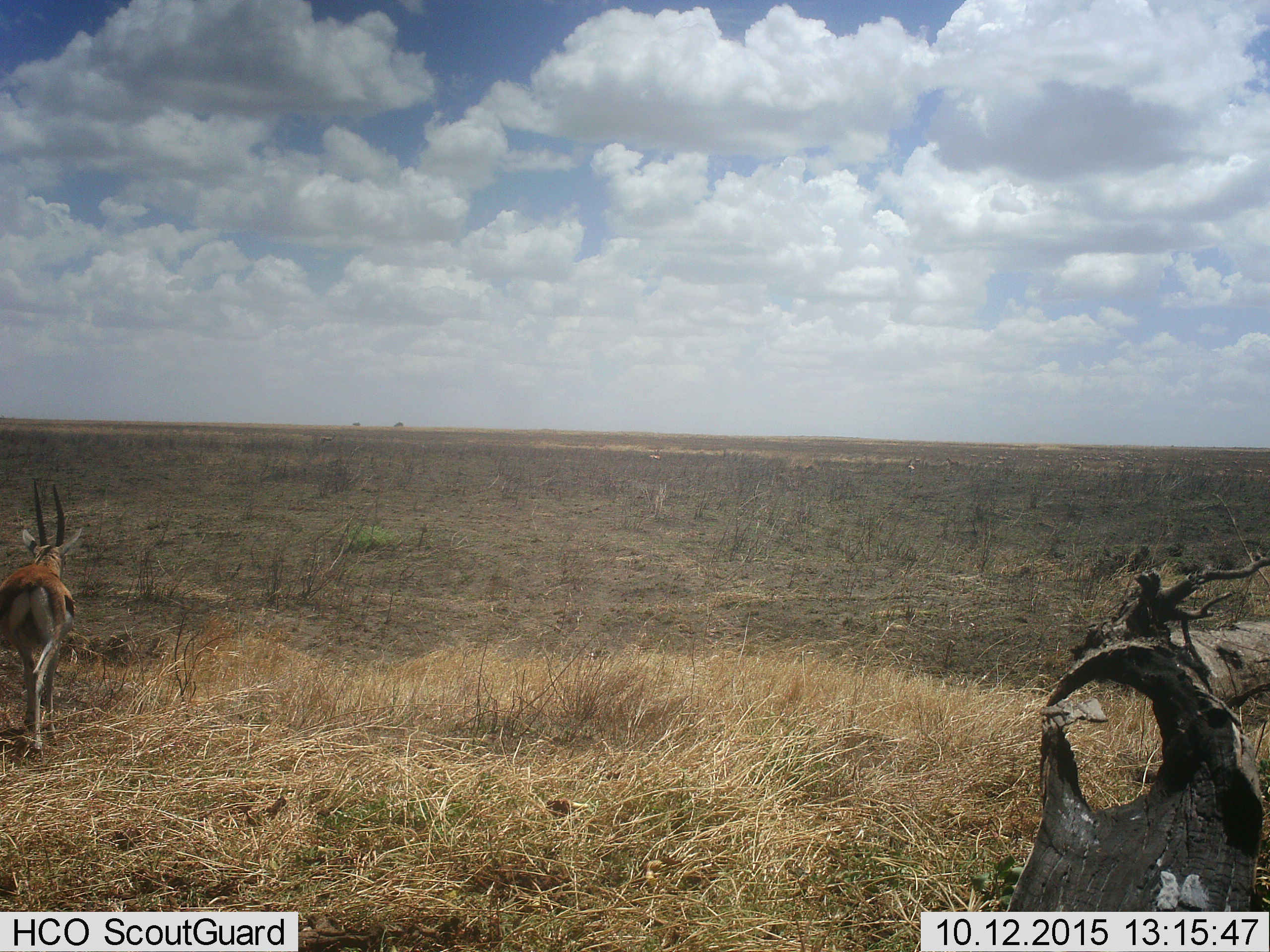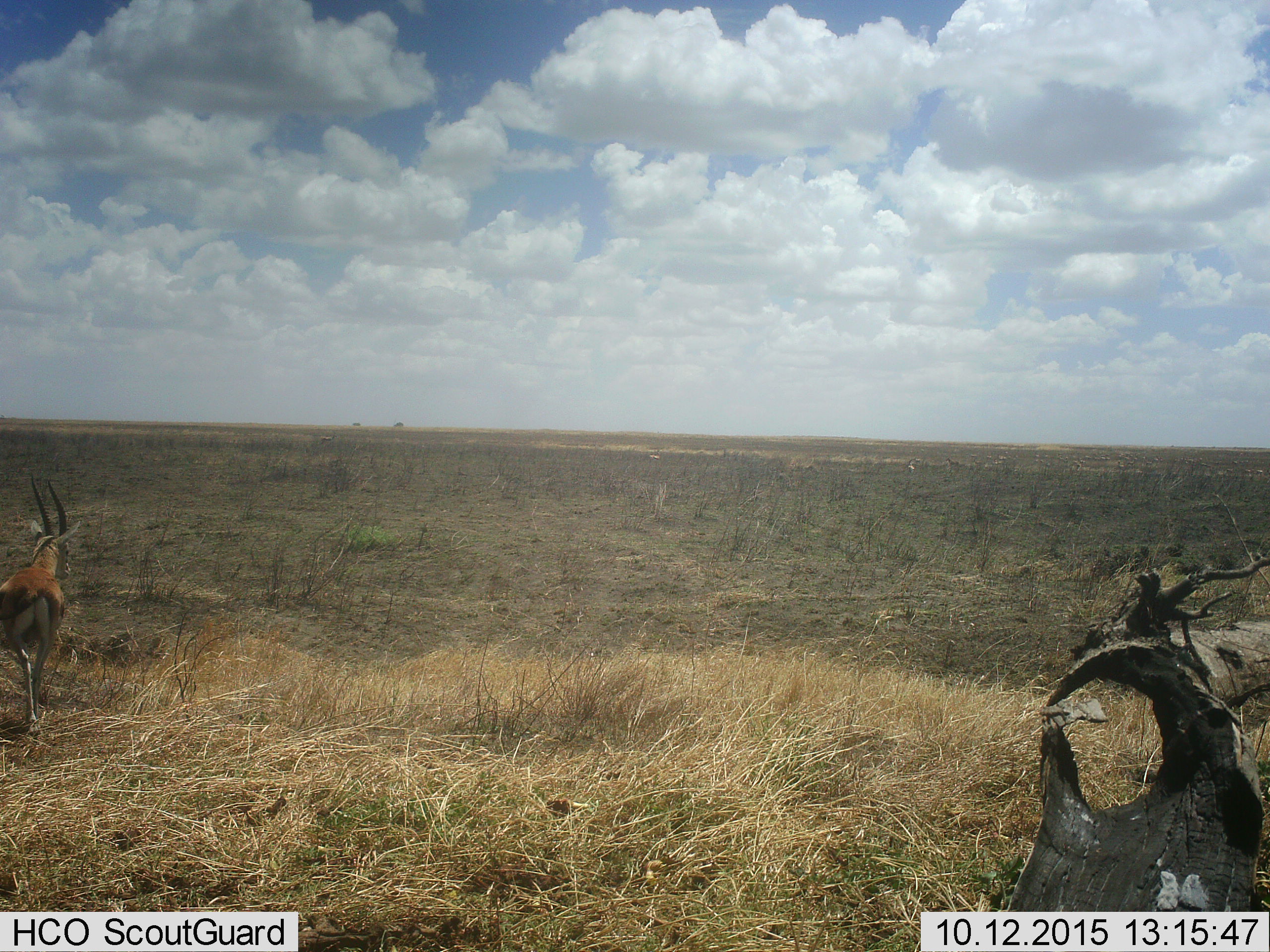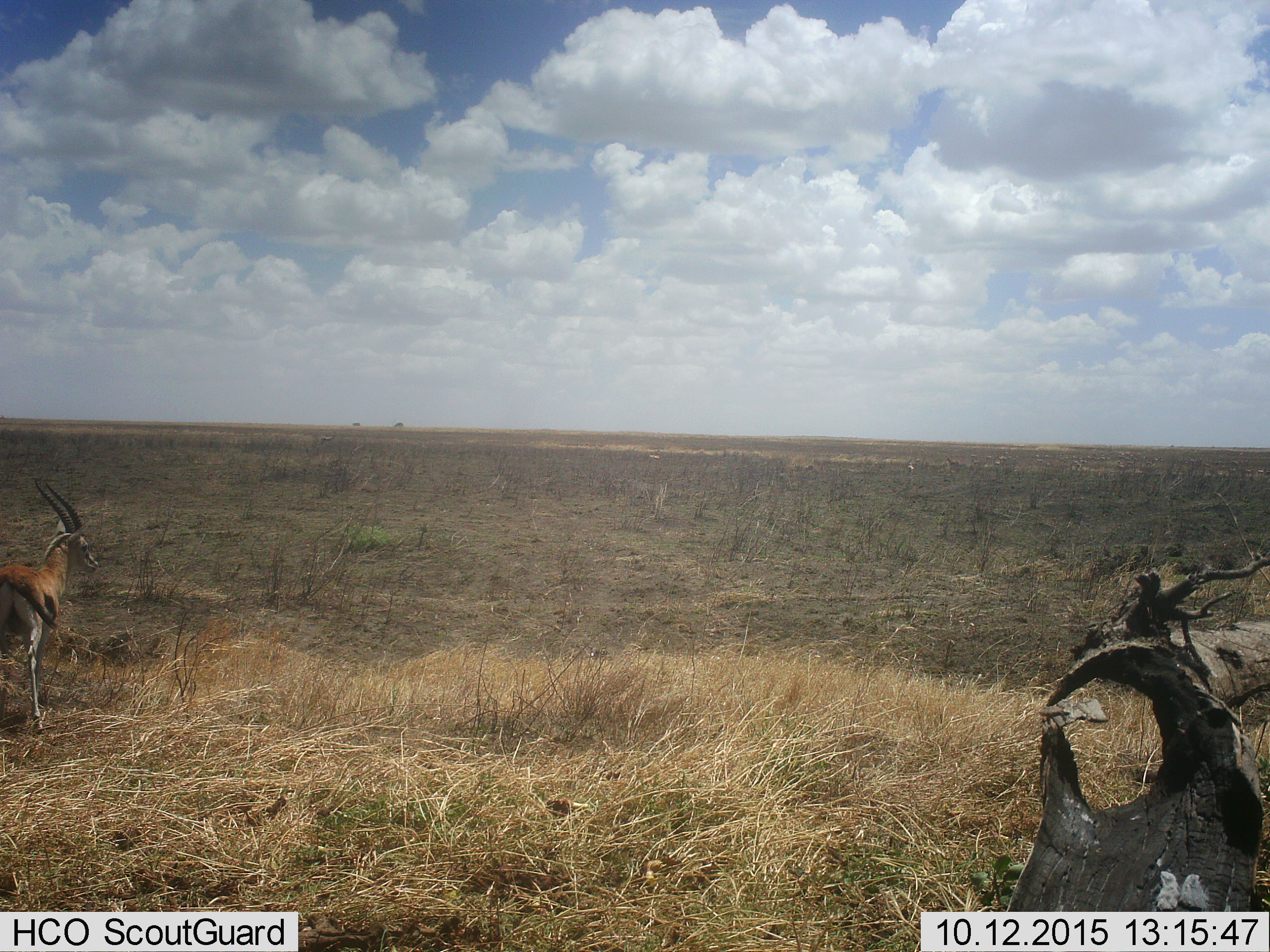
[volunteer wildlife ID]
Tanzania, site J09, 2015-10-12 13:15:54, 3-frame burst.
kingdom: Animalia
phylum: Chordata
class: Mammalia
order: Artiodactyla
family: Bovidae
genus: Eudorcas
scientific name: Eudorcas thomsonii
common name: thomson's gazelle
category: gazellethomsons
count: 1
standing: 60%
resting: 0%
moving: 70%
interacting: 0%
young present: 0%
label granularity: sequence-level